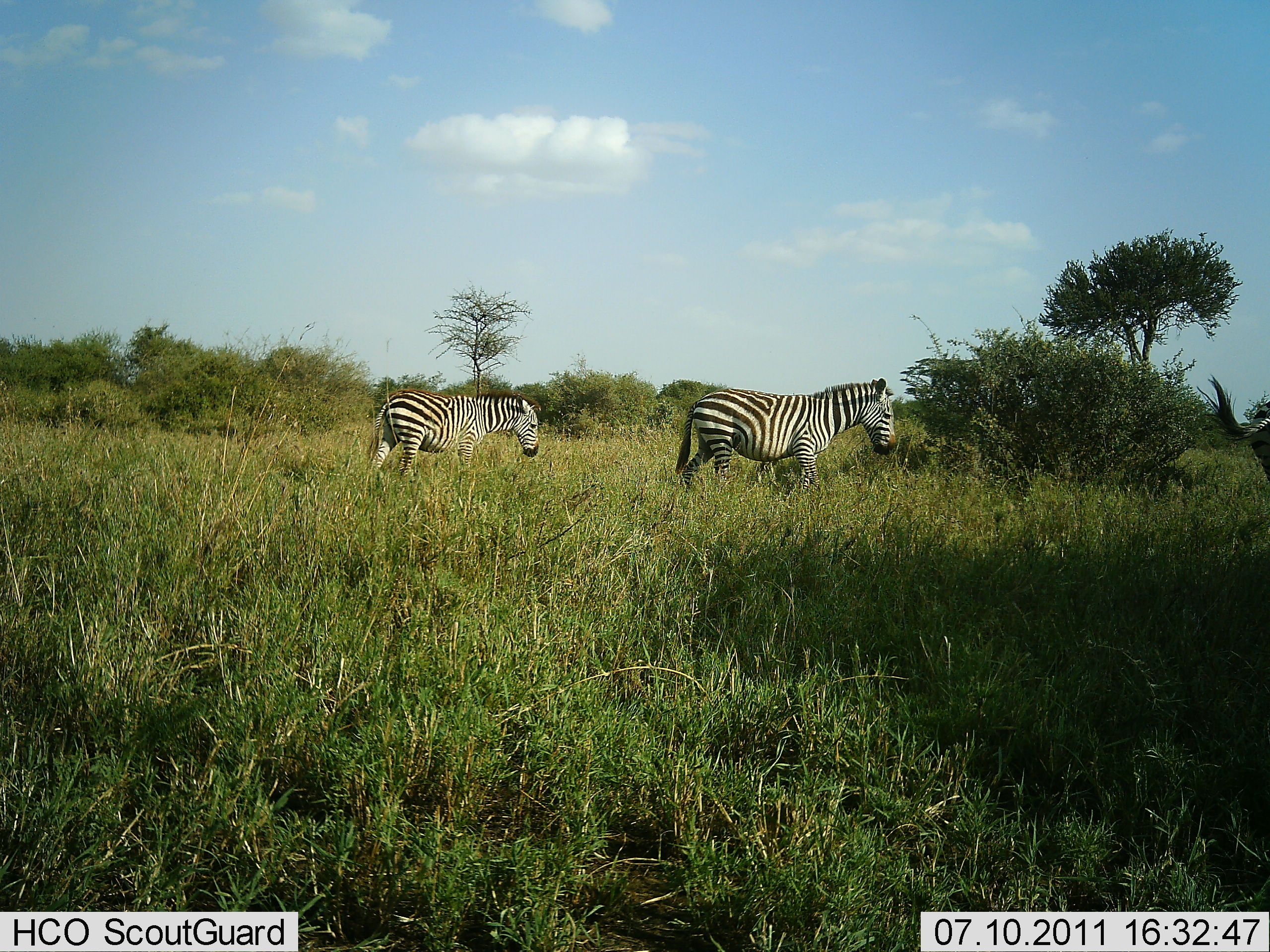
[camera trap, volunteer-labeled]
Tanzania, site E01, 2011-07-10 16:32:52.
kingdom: Animalia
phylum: Chordata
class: Mammalia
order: Perissodactyla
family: Equidae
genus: Equus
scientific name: Equus quagga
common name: plains zebra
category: zebra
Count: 2.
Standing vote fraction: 10%.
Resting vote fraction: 0%.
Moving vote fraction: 100%.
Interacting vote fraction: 0%.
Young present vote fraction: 0%.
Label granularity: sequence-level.